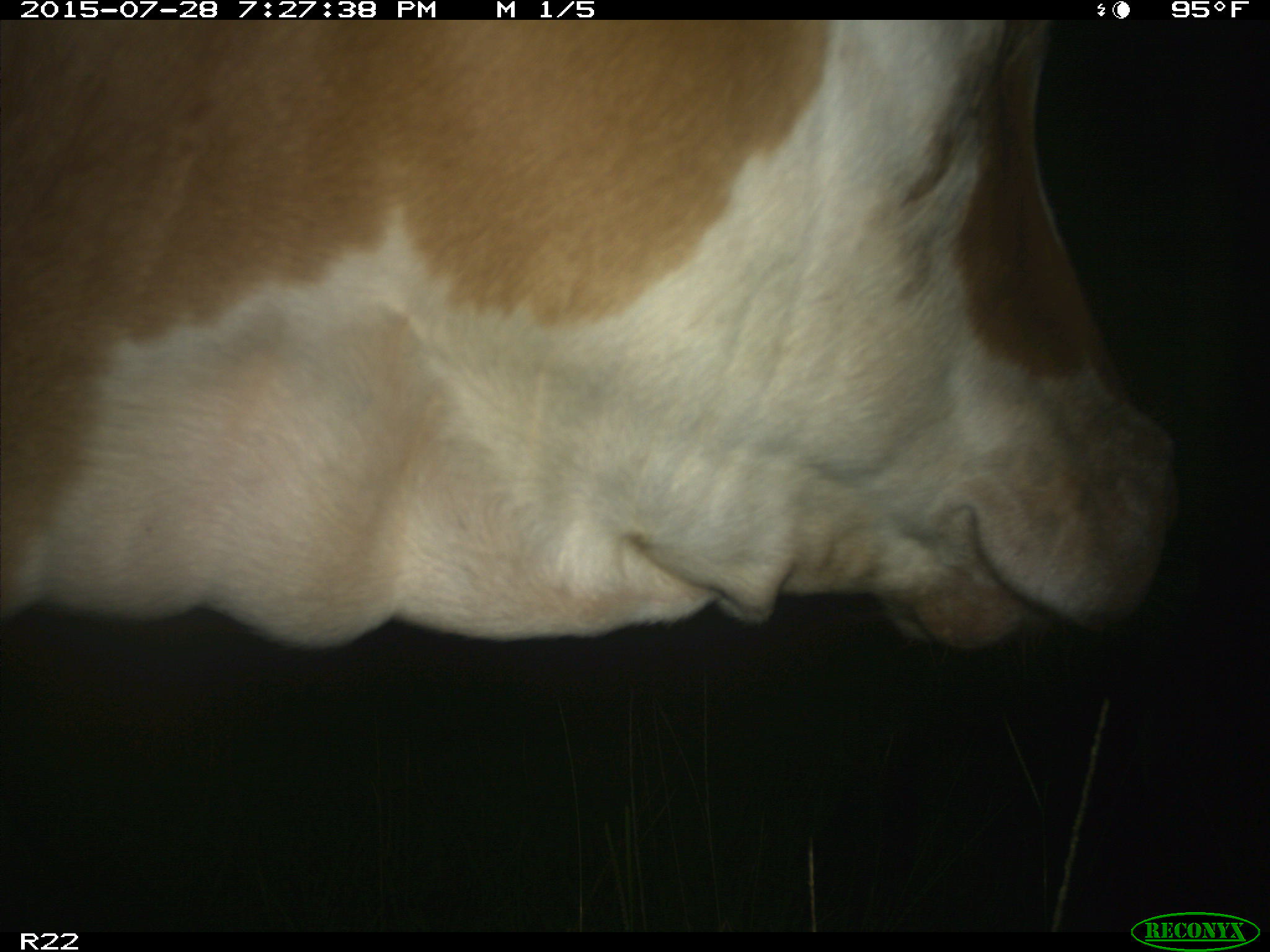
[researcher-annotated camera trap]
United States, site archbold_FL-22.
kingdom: Animalia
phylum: Chordata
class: Mammalia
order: Artiodactyla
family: Bovidae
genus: Bos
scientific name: Bos taurus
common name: domestic cow